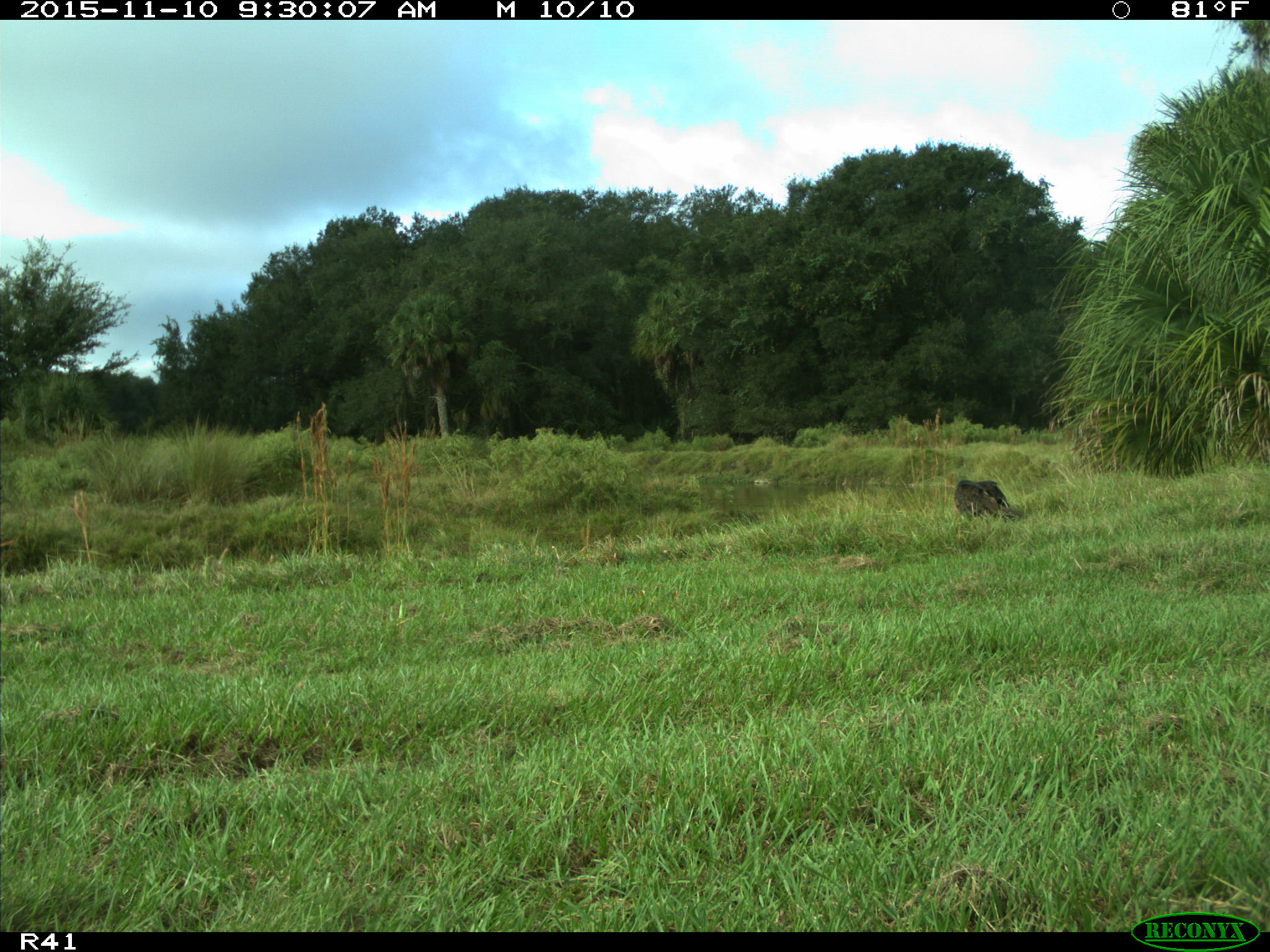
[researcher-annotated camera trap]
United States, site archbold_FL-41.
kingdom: Animalia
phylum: Chordata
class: Mammalia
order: Artiodactyla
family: Bovidae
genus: Bos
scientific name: Bos taurus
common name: domestic cow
Bos taurus (domestic cow).